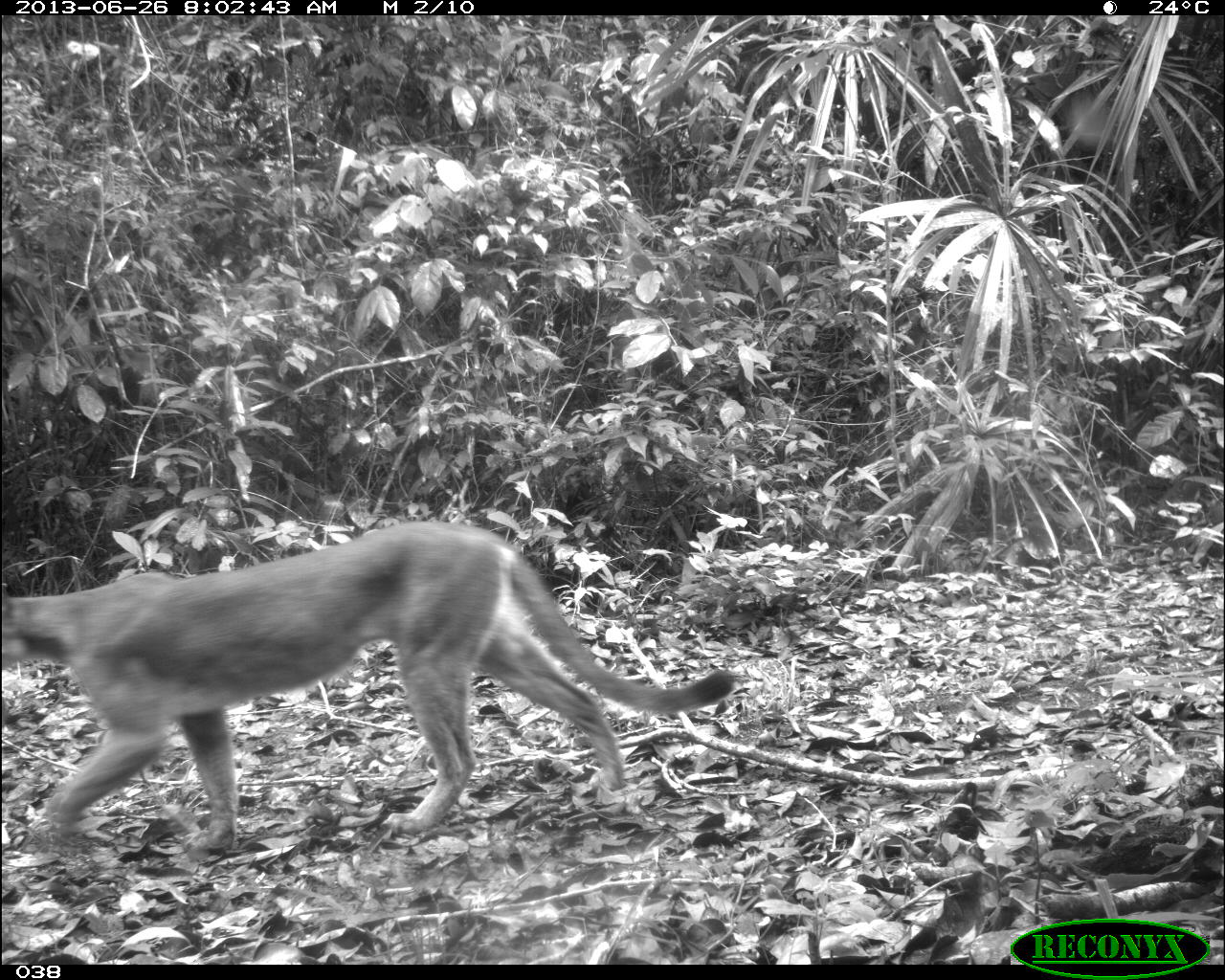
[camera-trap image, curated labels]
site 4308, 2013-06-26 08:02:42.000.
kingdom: Animalia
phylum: Chordata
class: Mammalia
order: Carnivora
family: Felidae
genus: Puma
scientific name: Puma concolor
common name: mountain lion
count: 1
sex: female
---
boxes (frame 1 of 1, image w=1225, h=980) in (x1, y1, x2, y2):
puma concolor: (3, 517, 740, 848)